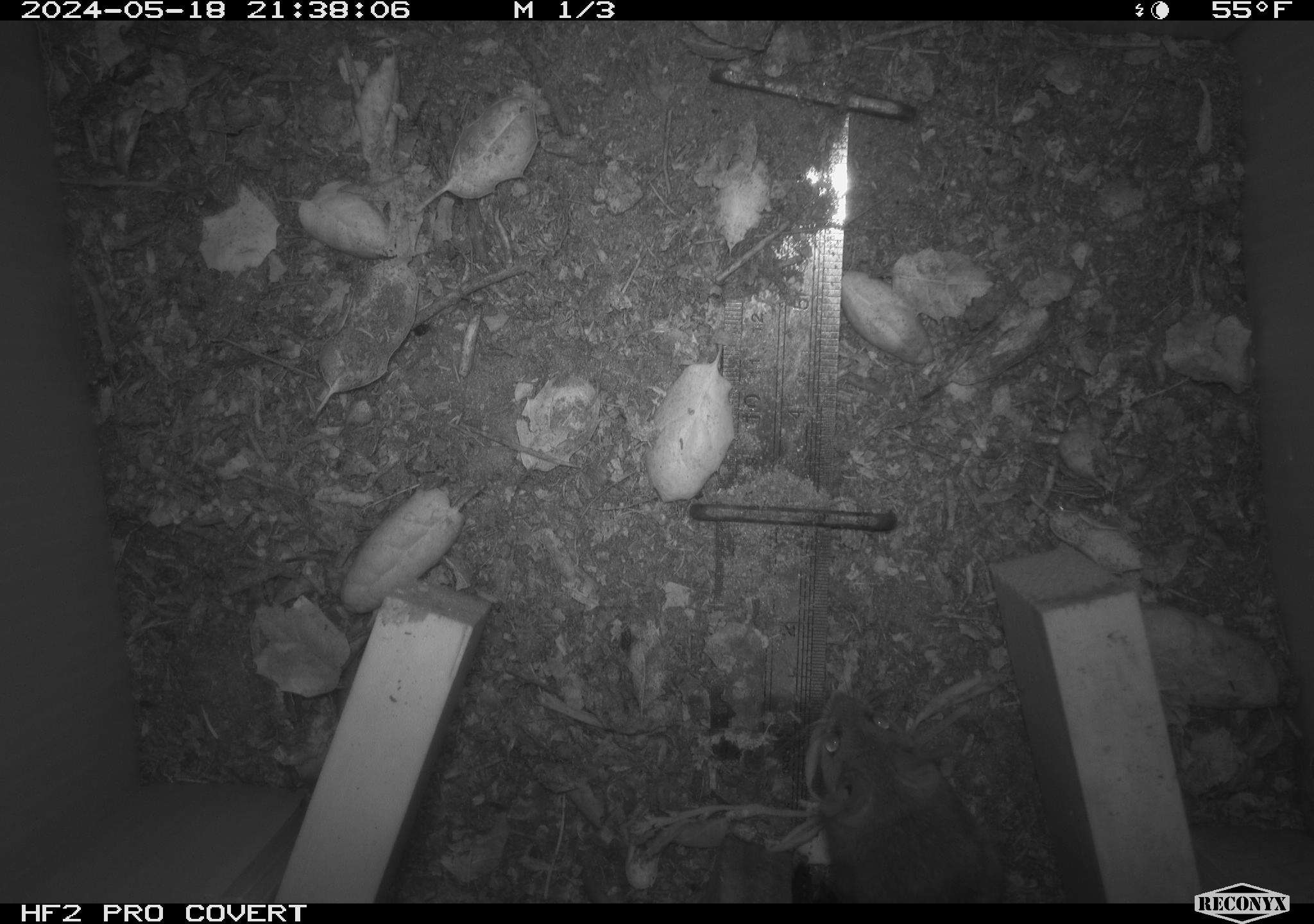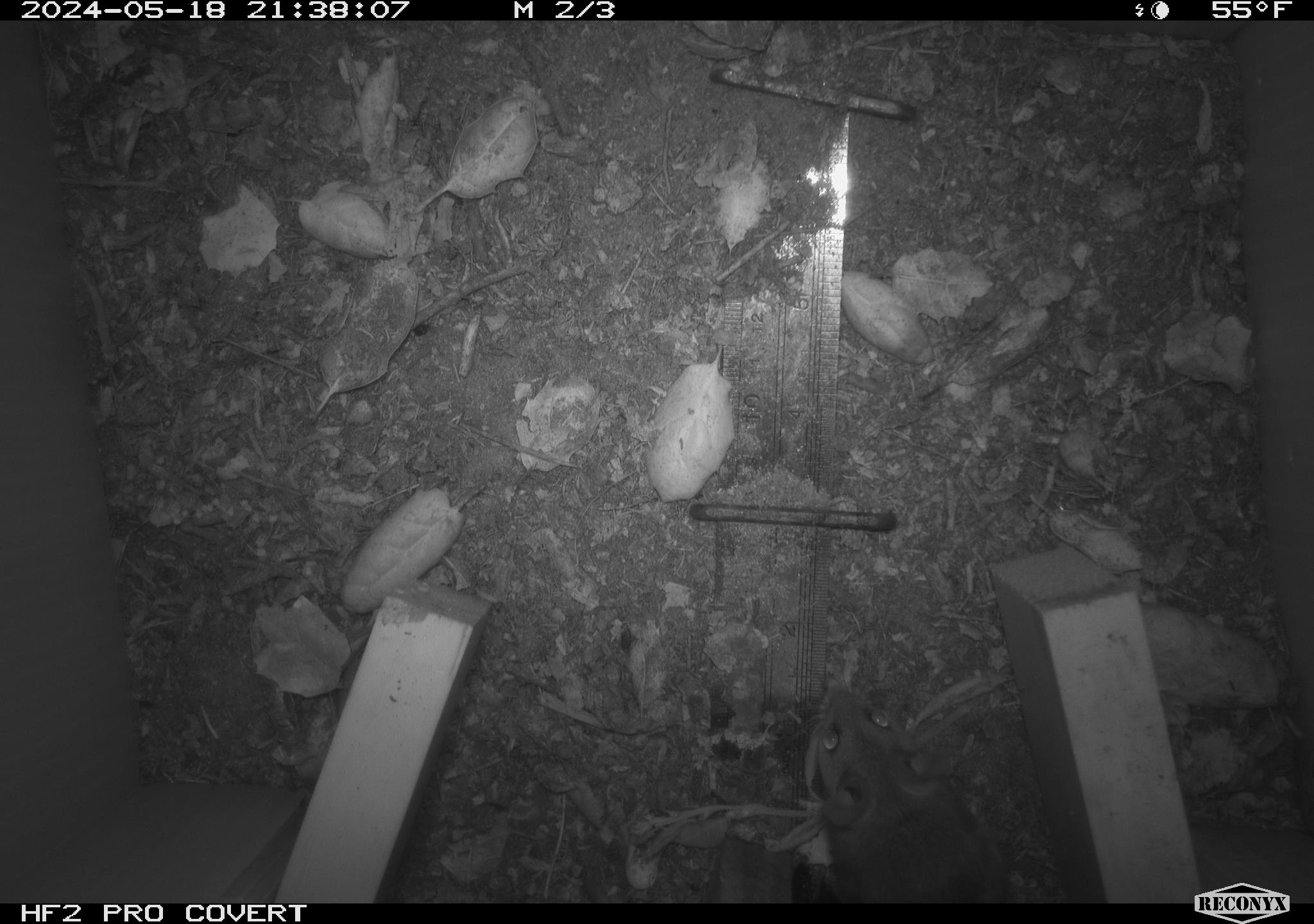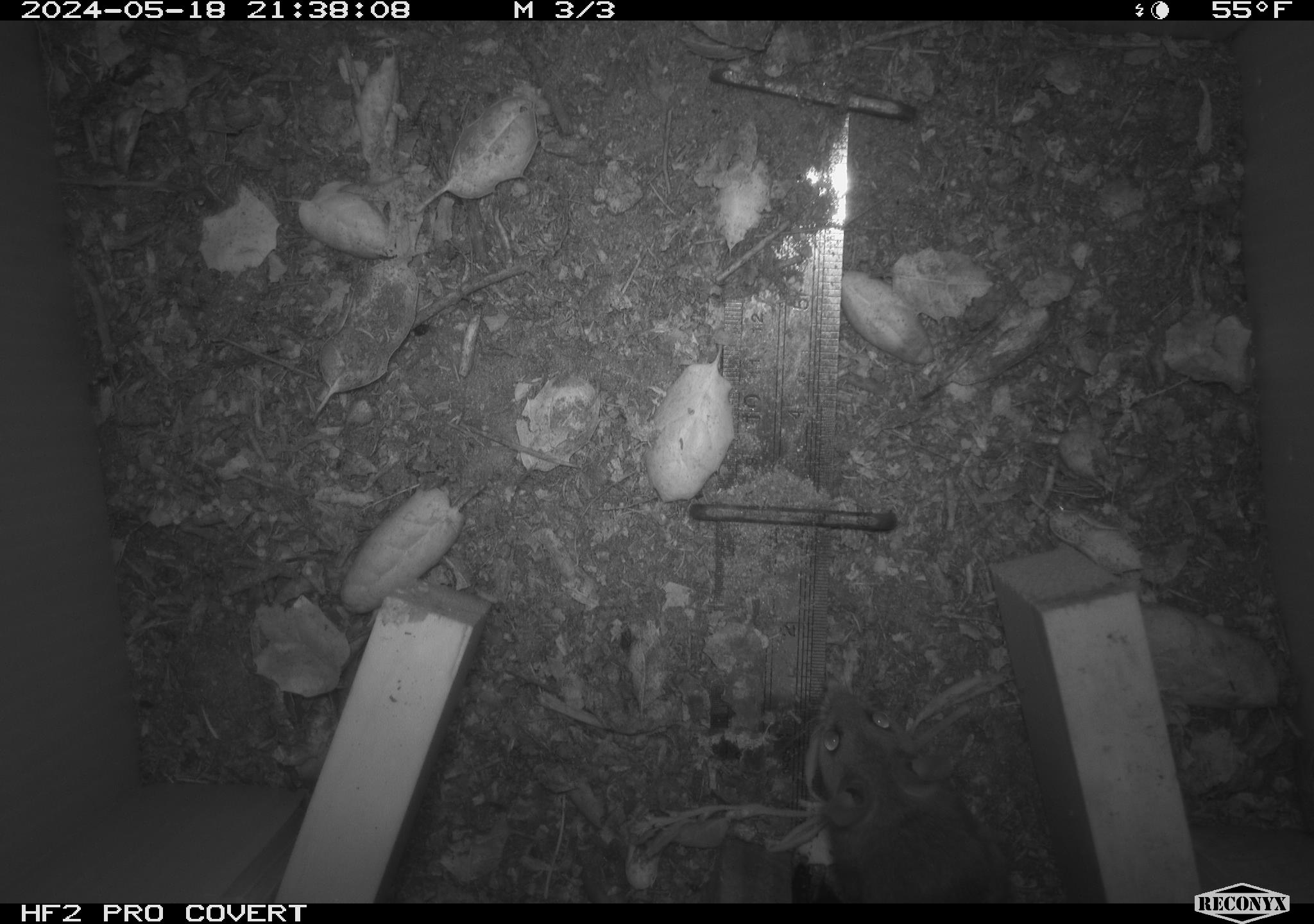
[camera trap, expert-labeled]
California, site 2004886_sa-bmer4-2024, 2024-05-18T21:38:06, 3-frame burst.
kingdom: Animalia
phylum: Chordata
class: Mammalia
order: Rodentia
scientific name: Rodentia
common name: mouse species